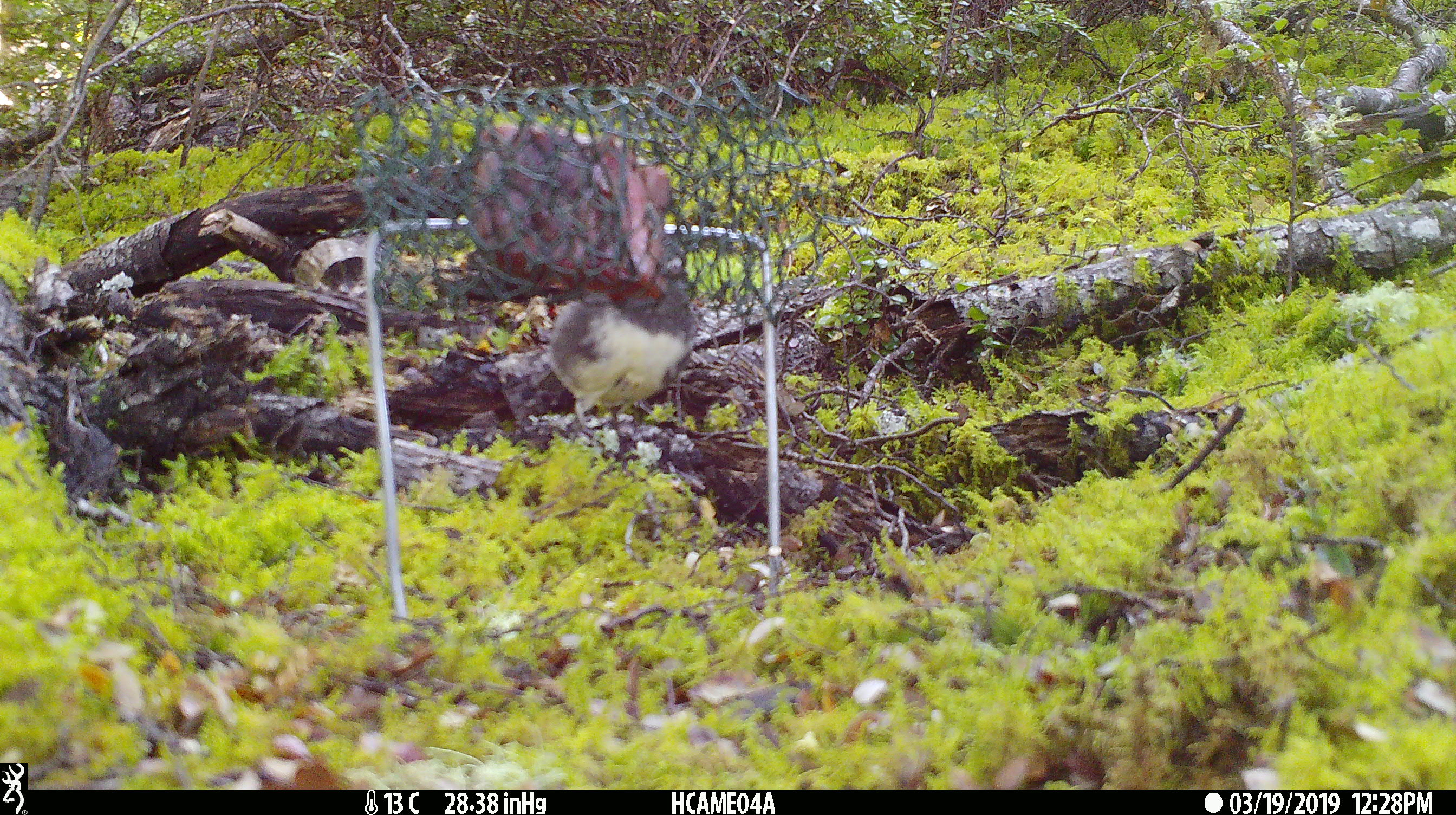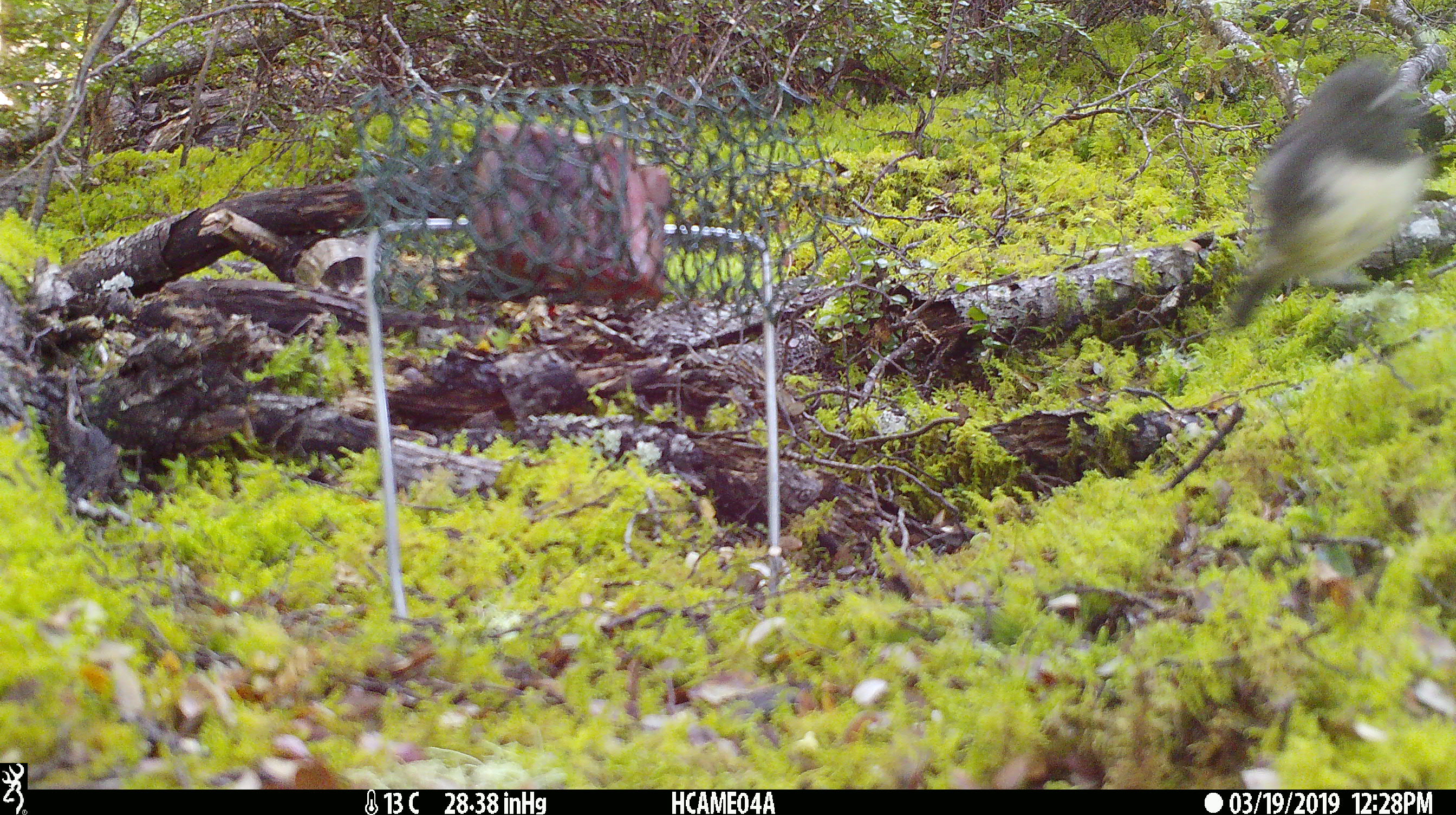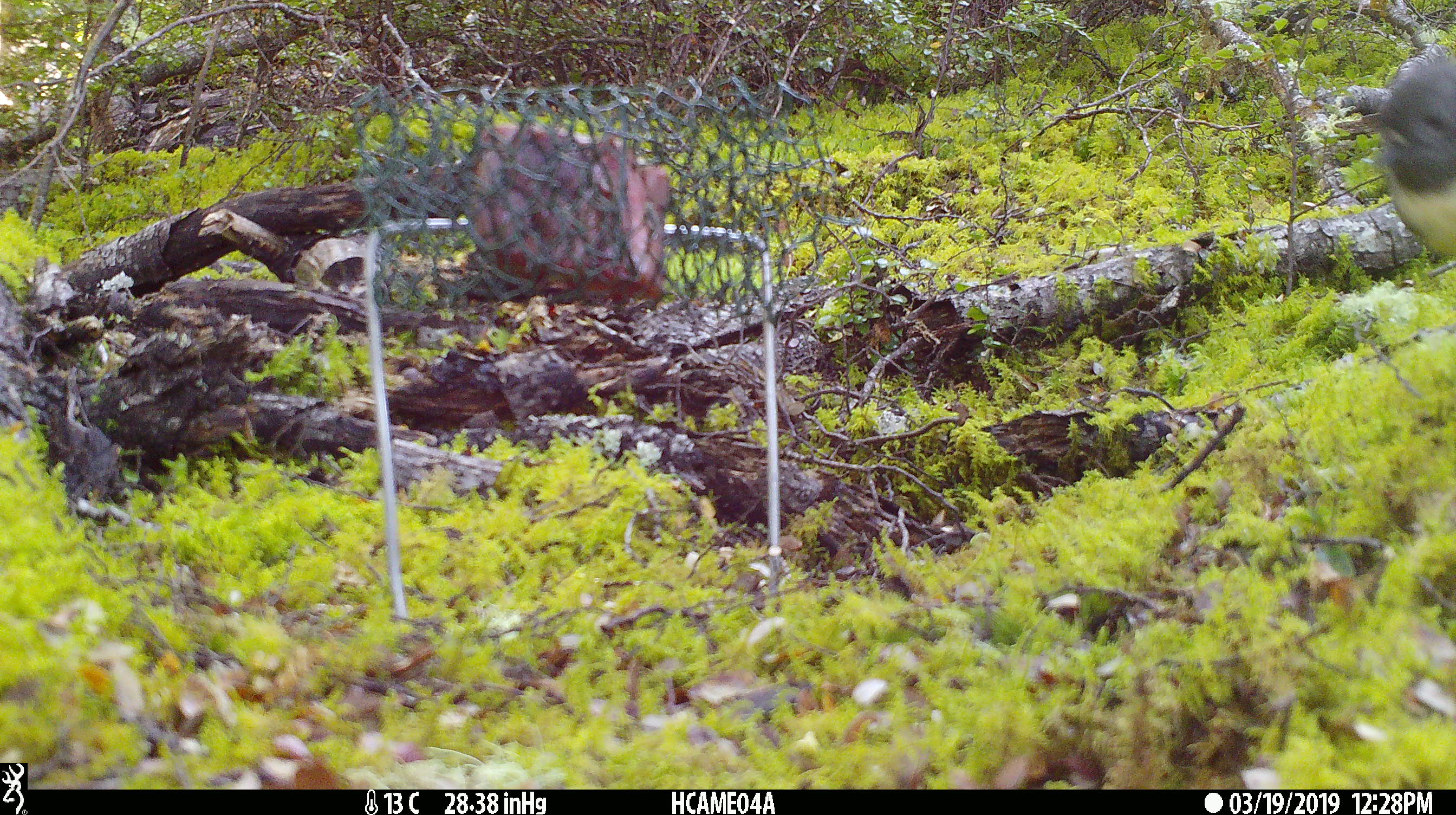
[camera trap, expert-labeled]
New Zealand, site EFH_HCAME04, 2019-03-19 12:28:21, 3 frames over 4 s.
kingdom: Animalia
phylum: Chordata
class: Aves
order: Passeriformes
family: Petroicidae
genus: Petroica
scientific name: Petroica australis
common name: new zealand robin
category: robin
Robin (new zealand robin) (Petroica australis).